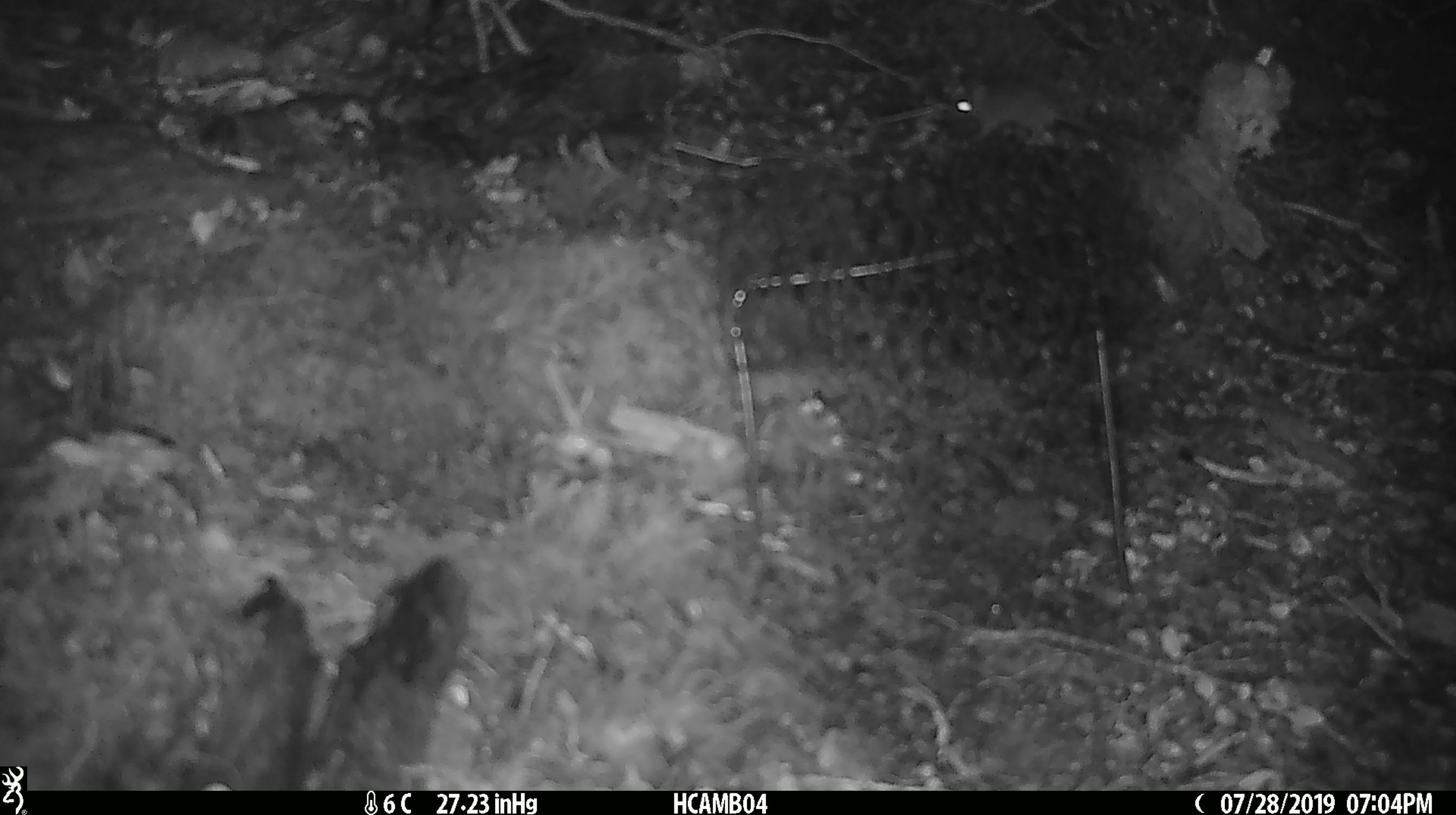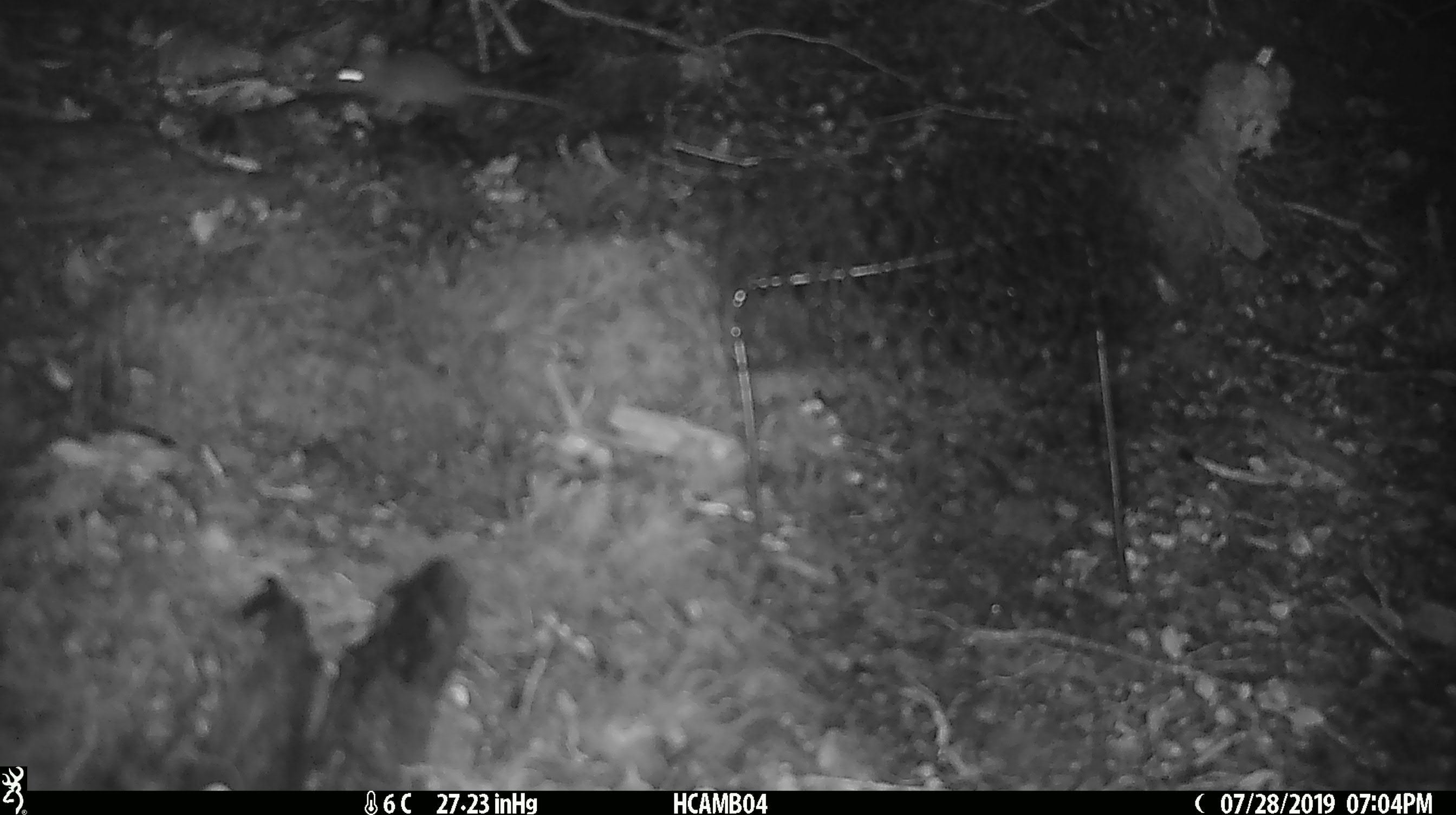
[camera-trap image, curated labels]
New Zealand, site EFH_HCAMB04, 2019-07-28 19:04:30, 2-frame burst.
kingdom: Animalia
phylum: Chordata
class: Mammalia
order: Rodentia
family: Muridae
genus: Mus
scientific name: Mus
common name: mouse